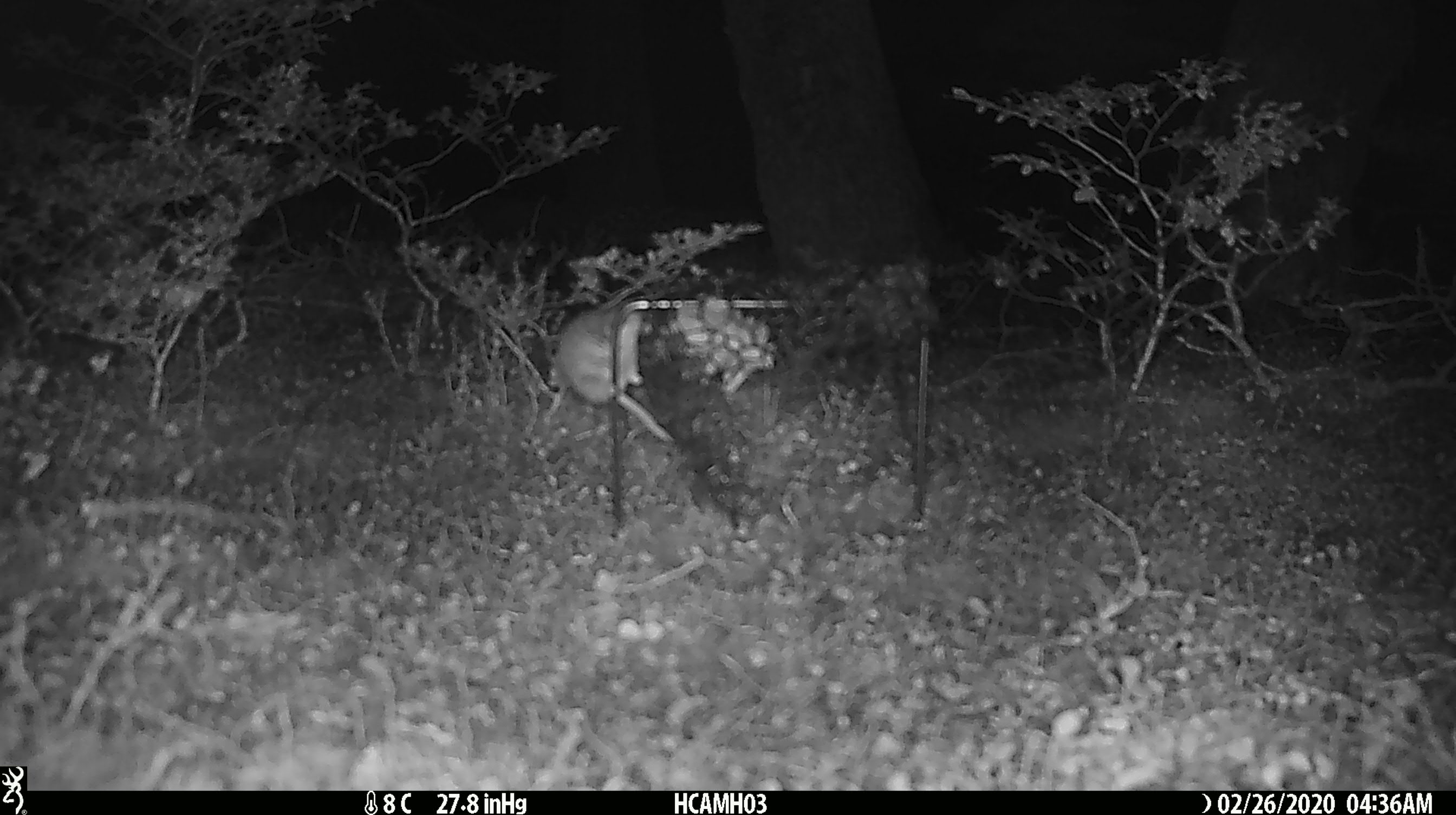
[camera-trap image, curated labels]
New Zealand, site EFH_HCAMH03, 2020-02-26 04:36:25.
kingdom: Animalia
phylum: Chordata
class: Mammalia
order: Rodentia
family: Muridae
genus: Mus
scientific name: Mus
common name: mouse